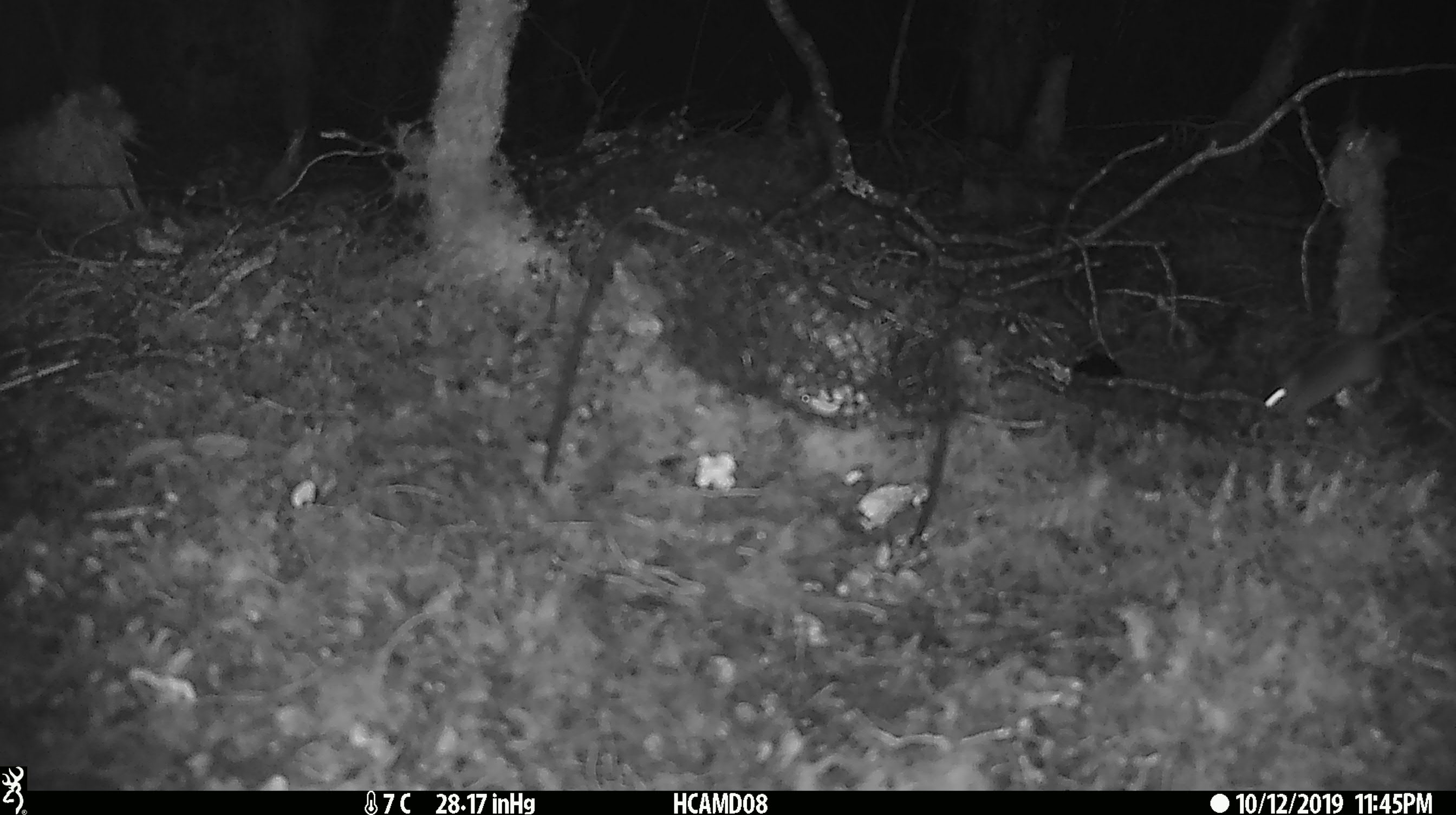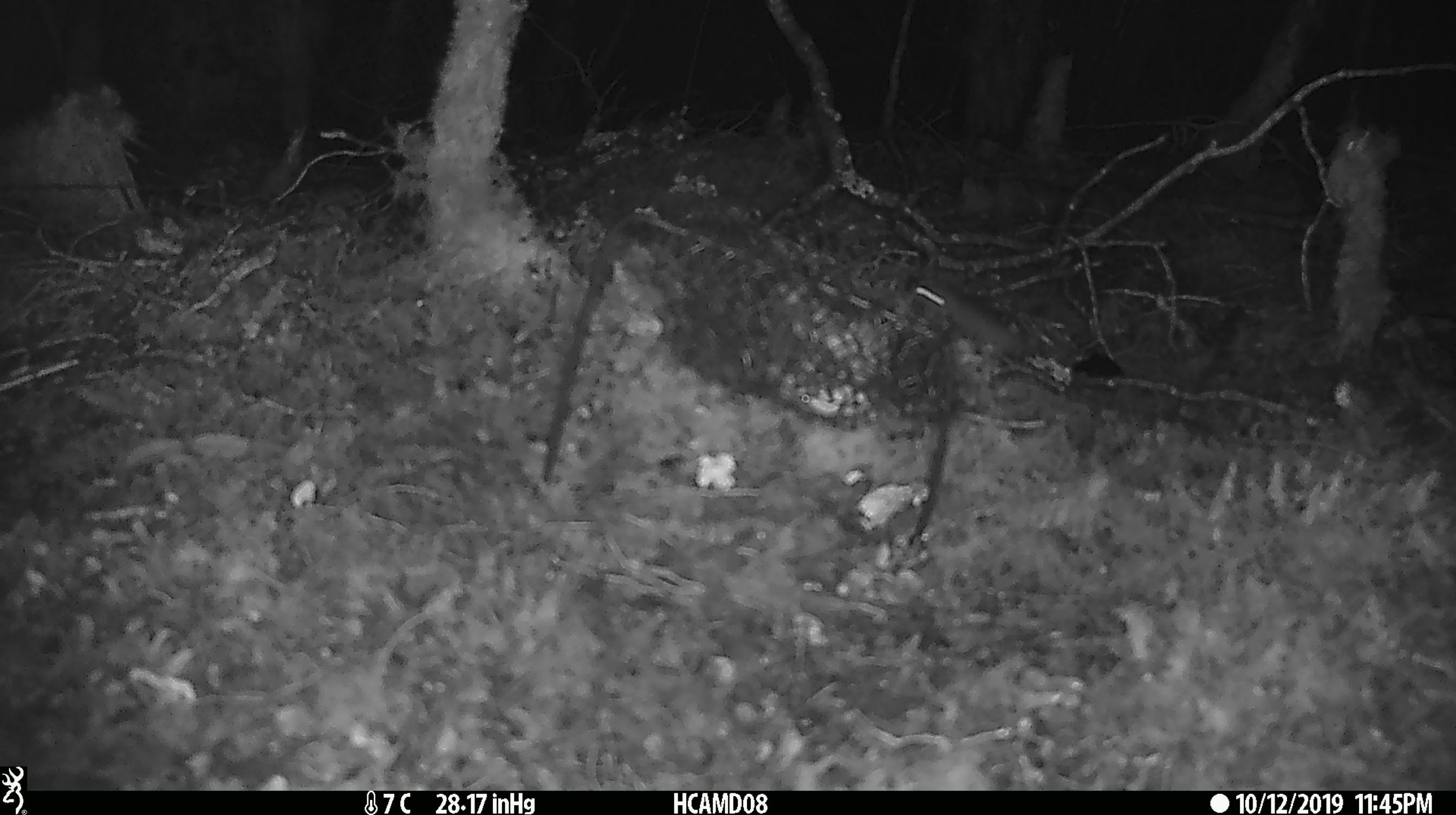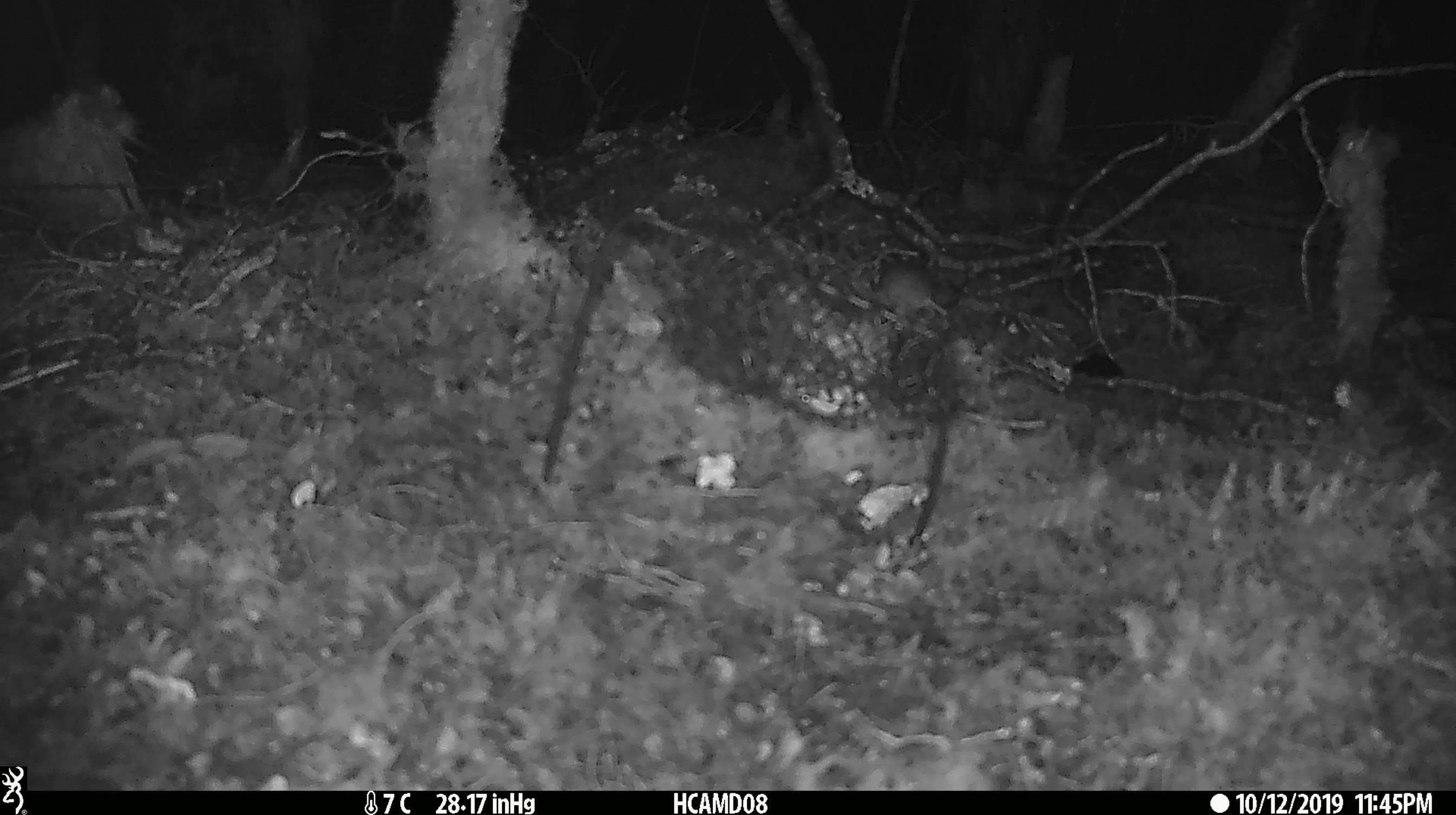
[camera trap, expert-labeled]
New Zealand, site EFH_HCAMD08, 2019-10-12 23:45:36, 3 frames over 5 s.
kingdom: Animalia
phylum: Chordata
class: Mammalia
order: Rodentia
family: Muridae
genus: Mus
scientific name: Mus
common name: mouse